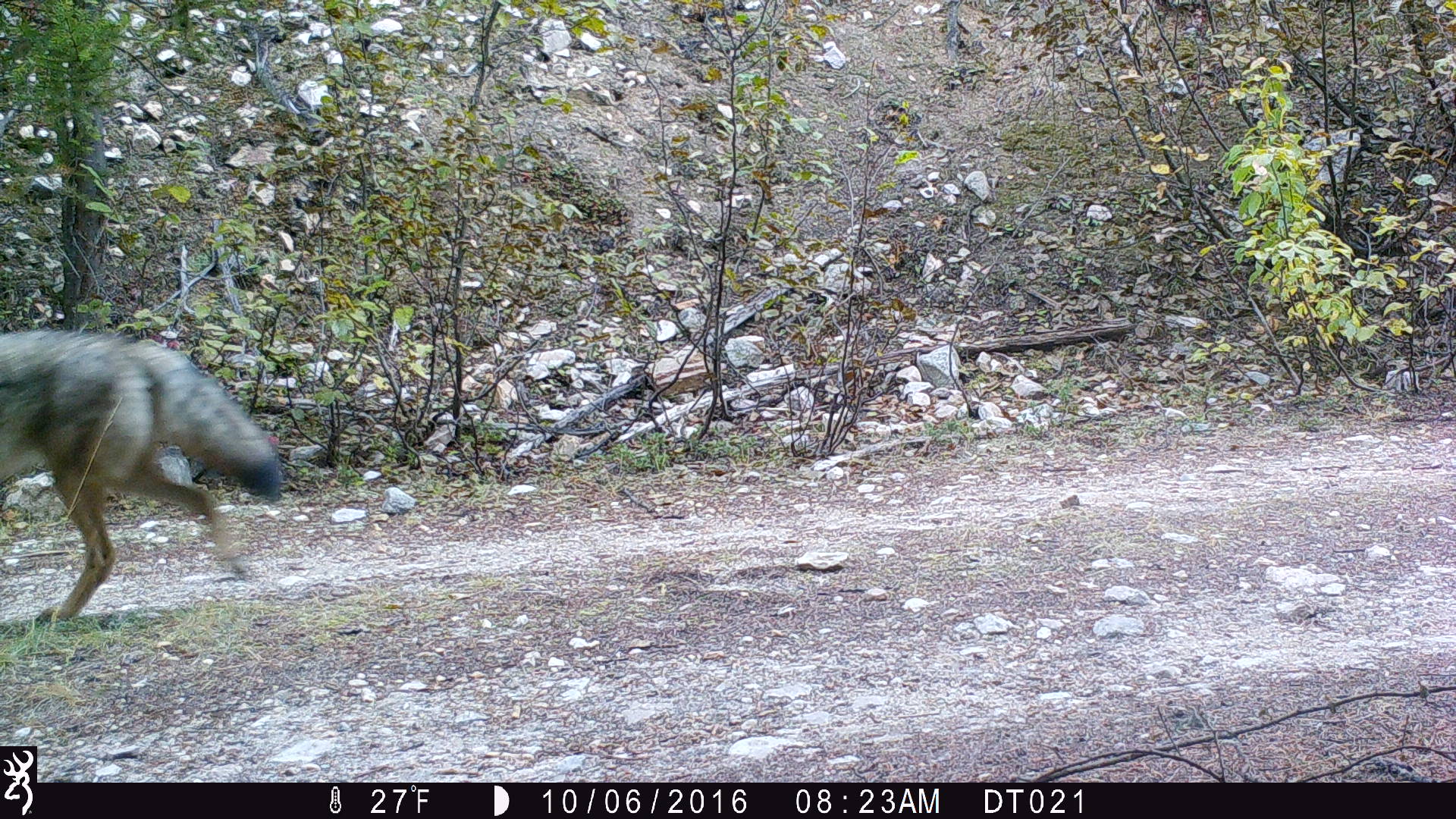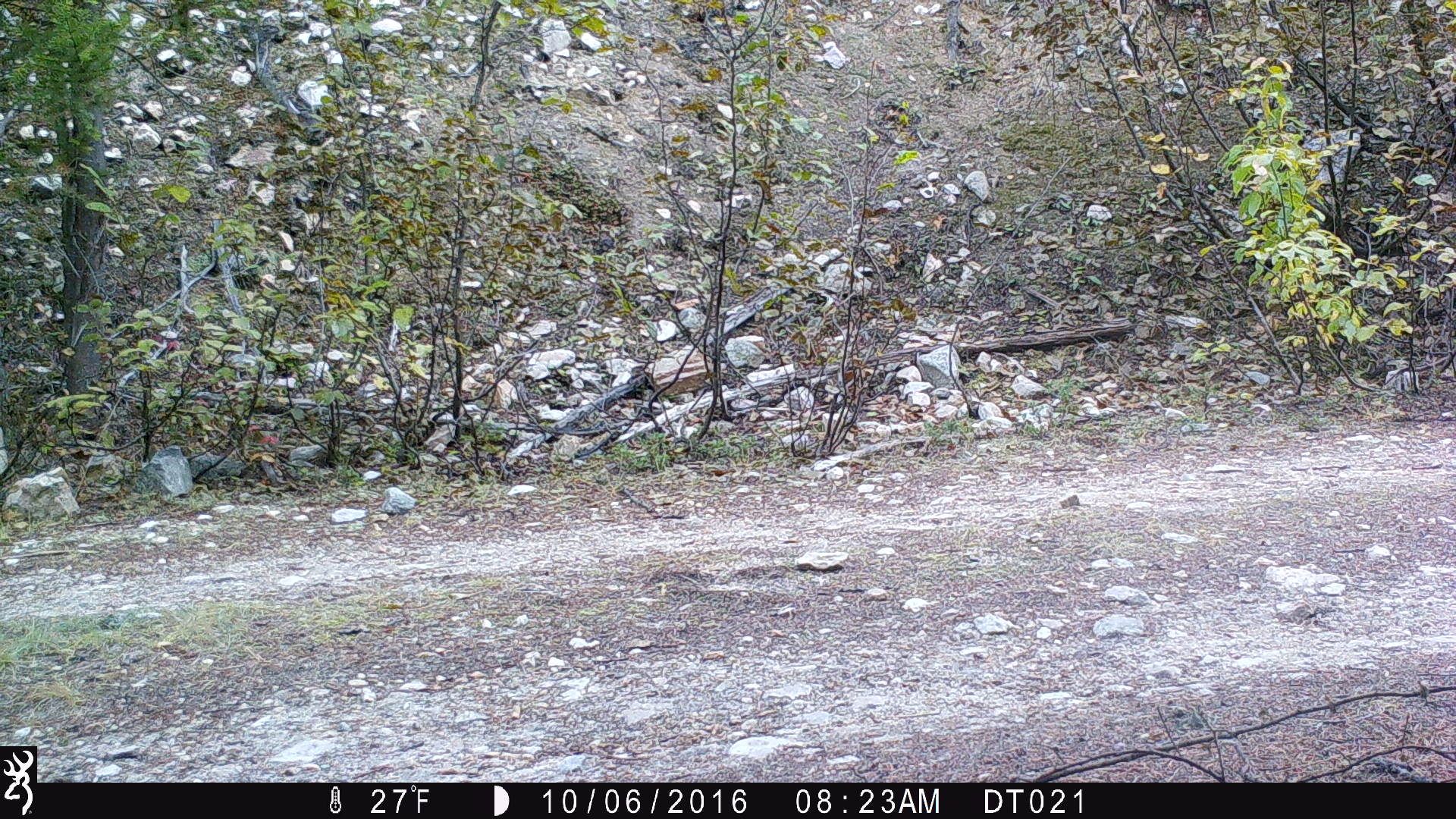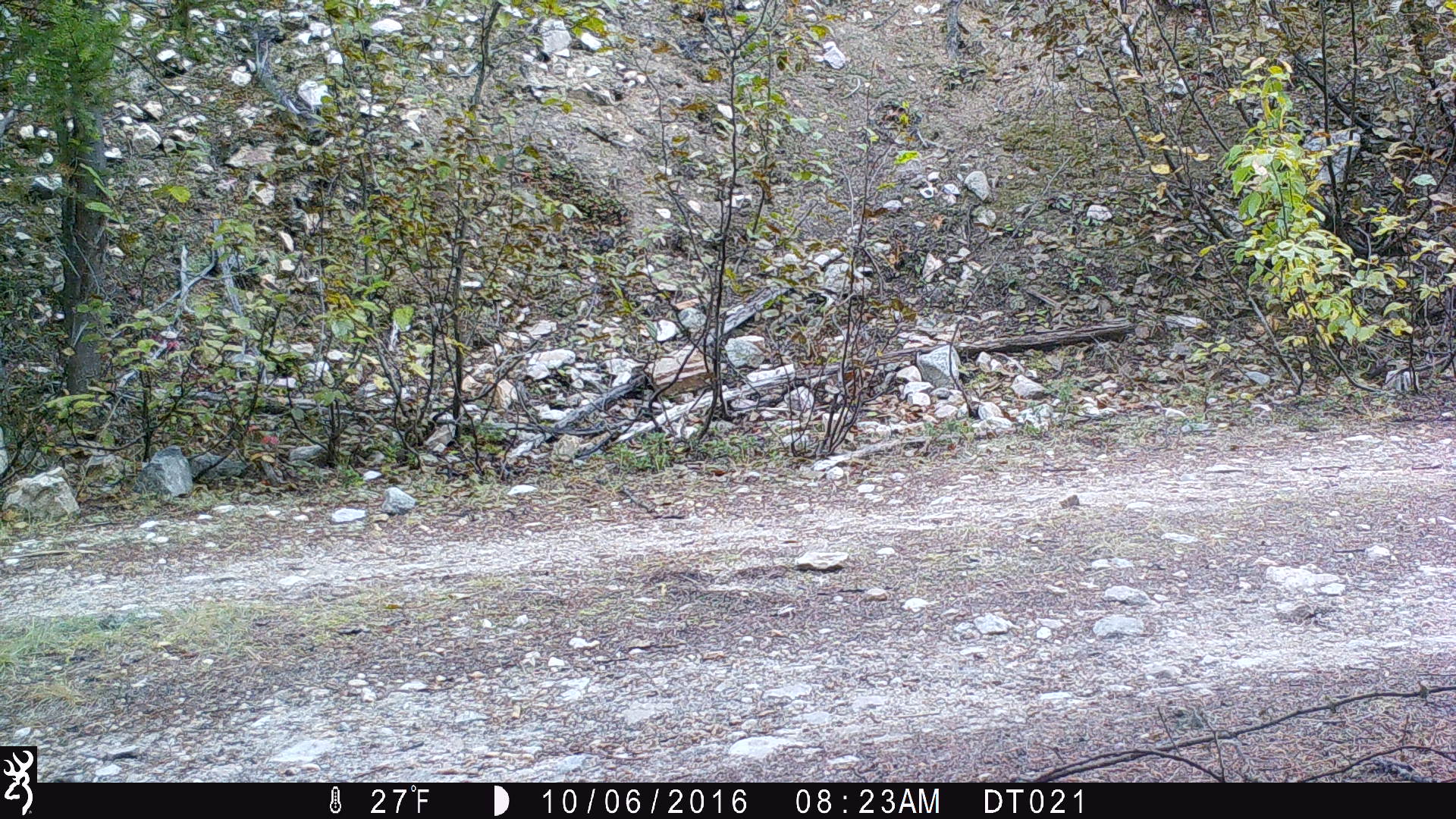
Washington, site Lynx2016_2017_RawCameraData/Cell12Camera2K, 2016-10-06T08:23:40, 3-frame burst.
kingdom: Animalia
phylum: Chordata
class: Mammalia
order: Carnivora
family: Canidae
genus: Canis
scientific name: Canis latrans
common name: coyote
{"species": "Canis latrans (coyote)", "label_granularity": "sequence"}